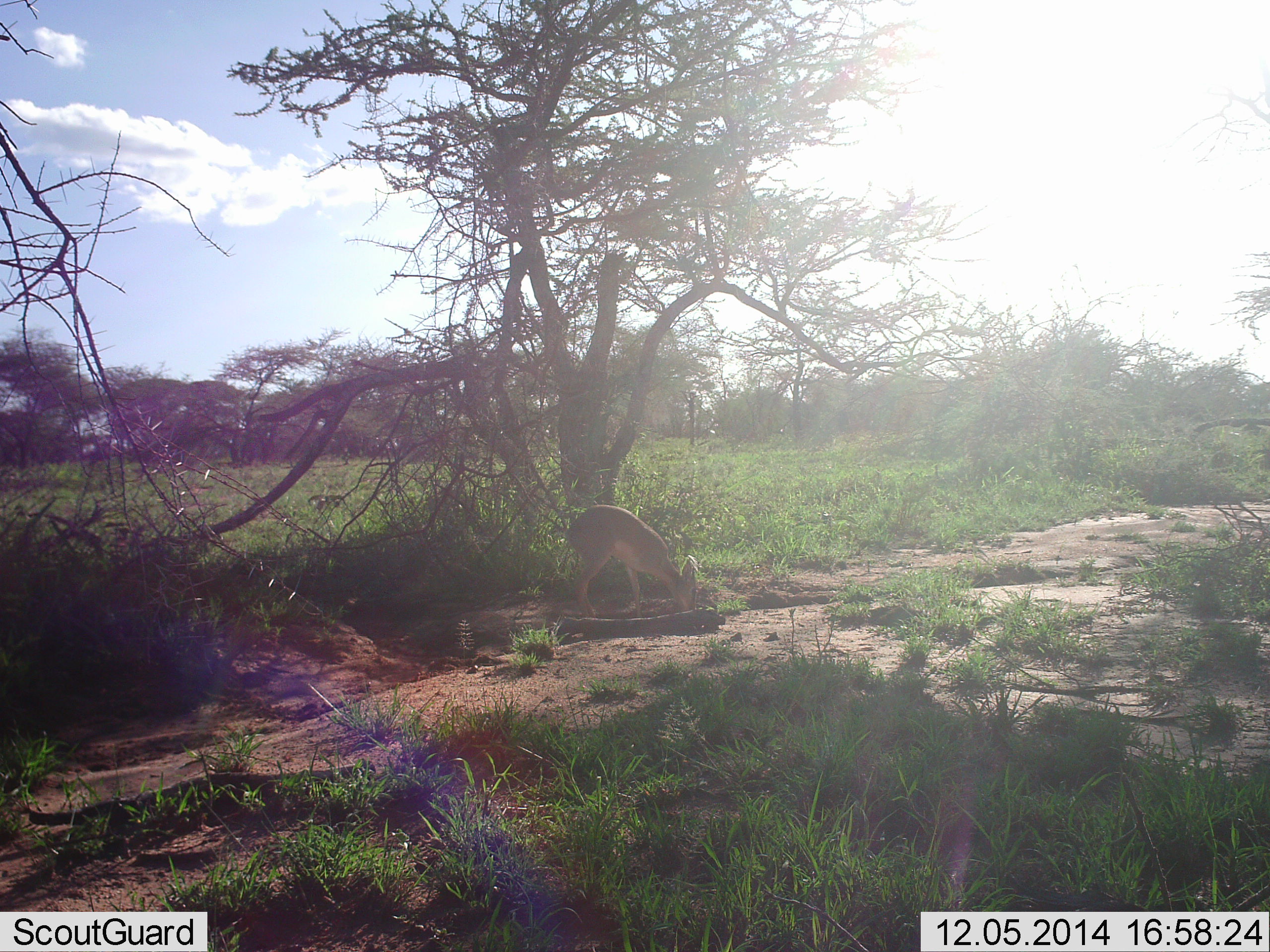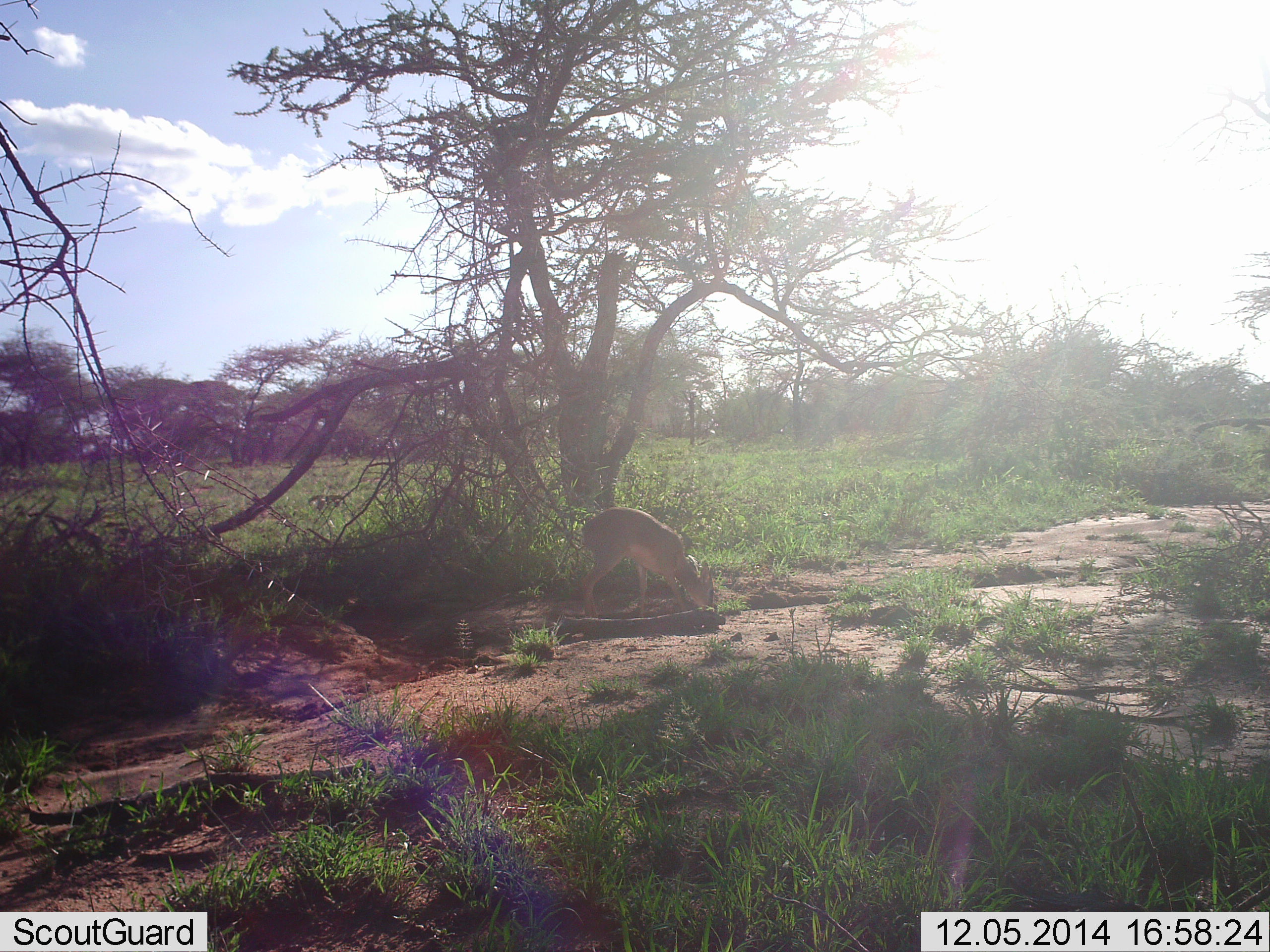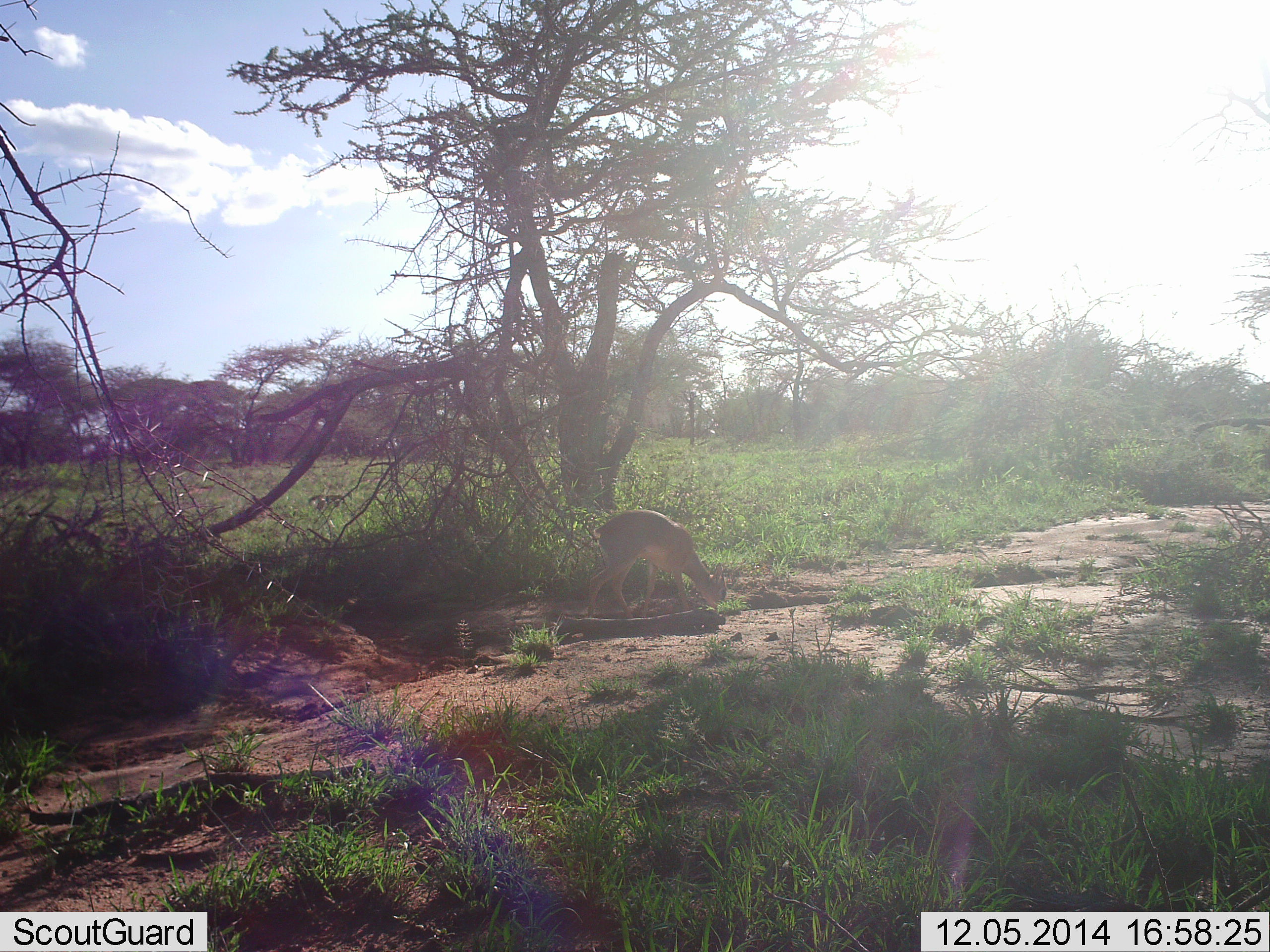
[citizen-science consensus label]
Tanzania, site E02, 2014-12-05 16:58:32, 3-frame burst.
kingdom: Animalia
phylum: Chordata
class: Mammalia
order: Artiodactyla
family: Bovidae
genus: Madoqua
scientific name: Madoqua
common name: dikdik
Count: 1.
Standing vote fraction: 30%.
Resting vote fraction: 0%.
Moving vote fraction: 20%.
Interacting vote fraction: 0%.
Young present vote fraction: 0%.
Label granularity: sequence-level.